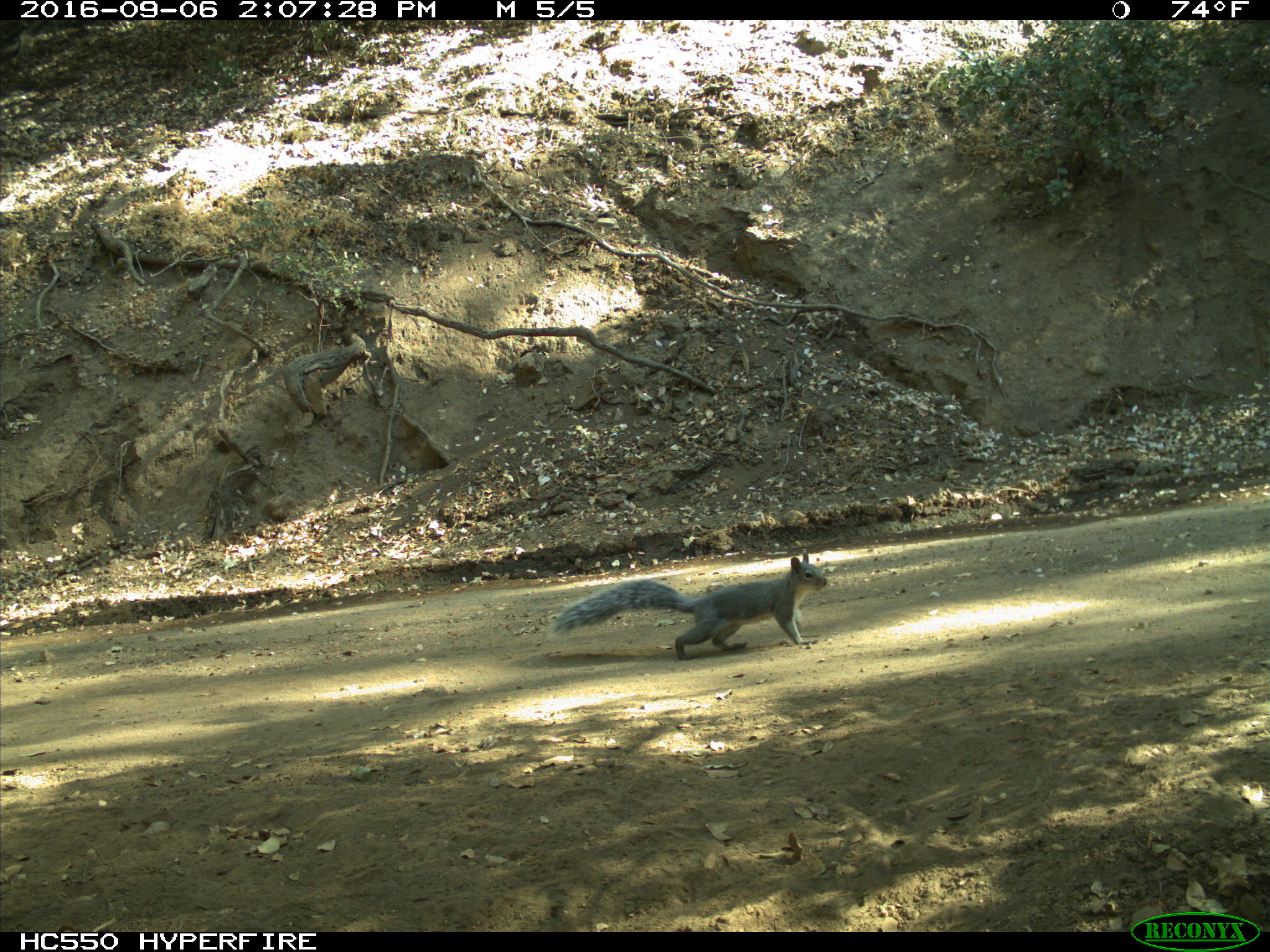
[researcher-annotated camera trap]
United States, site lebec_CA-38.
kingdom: Animalia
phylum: Chordata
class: Mammalia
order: Rodentia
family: Sciuridae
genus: Sciurus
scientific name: Sciurus carolinensis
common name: eastern gray squirrel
Sciurus carolinensis (eastern gray squirrel).